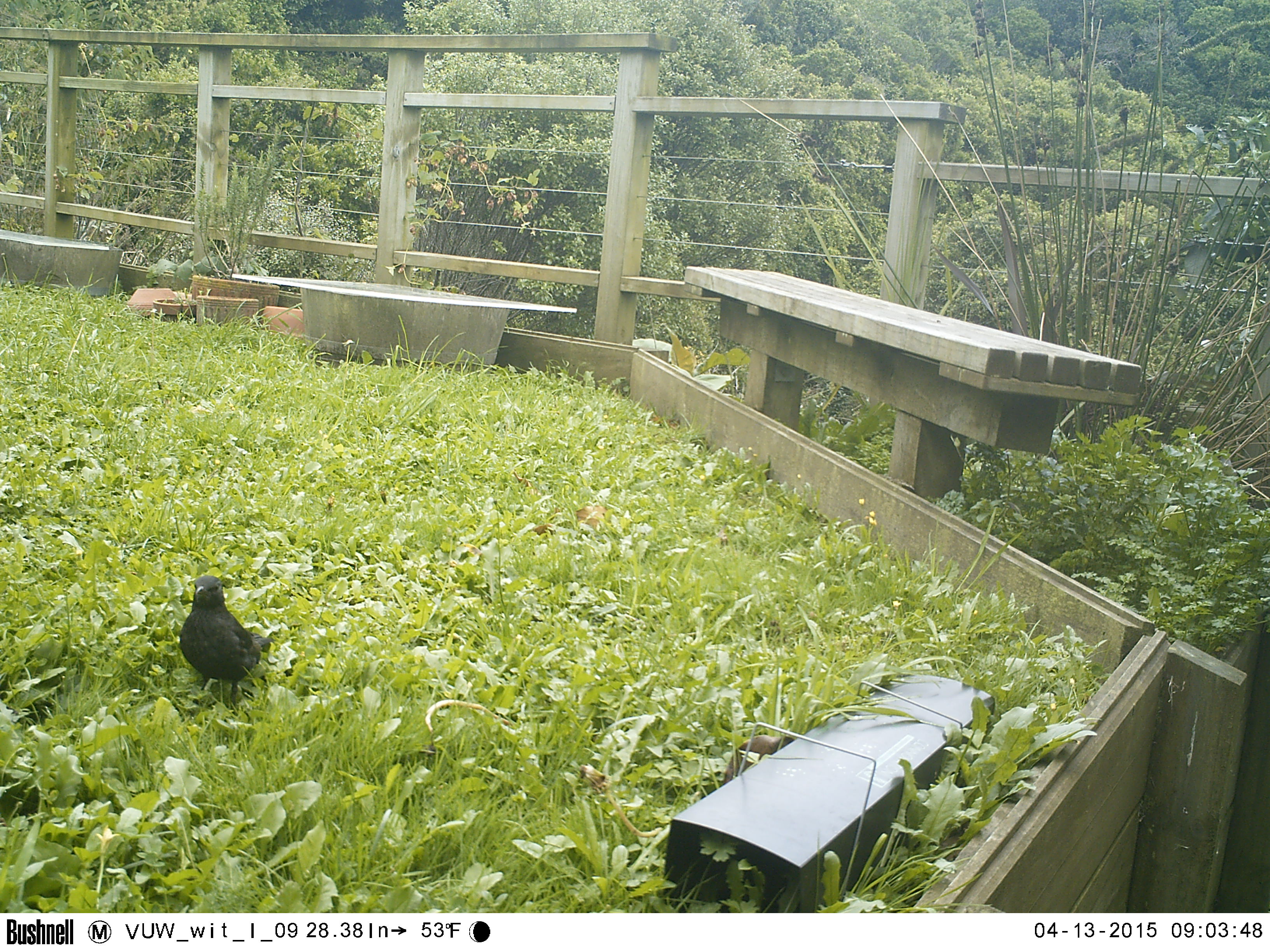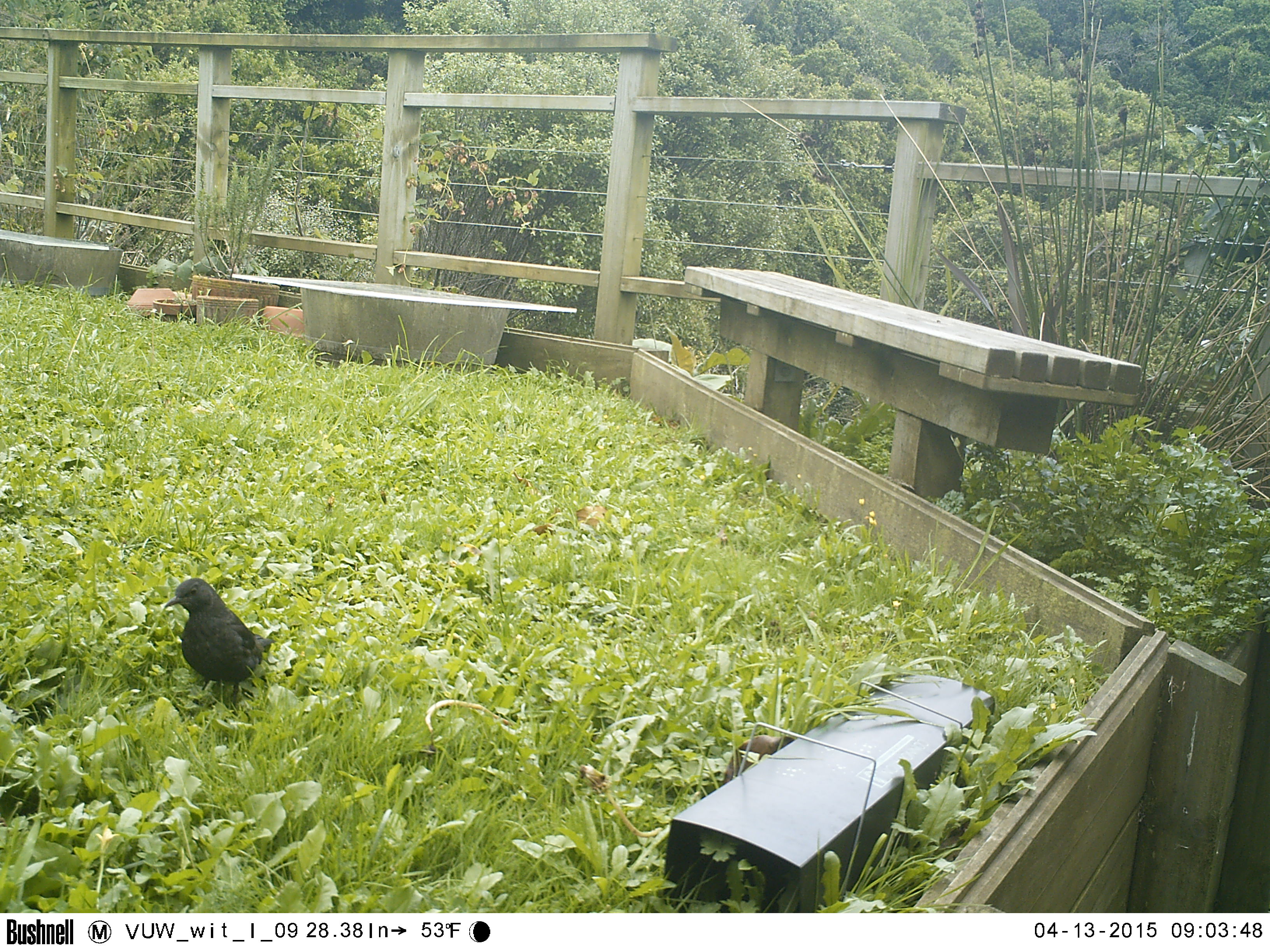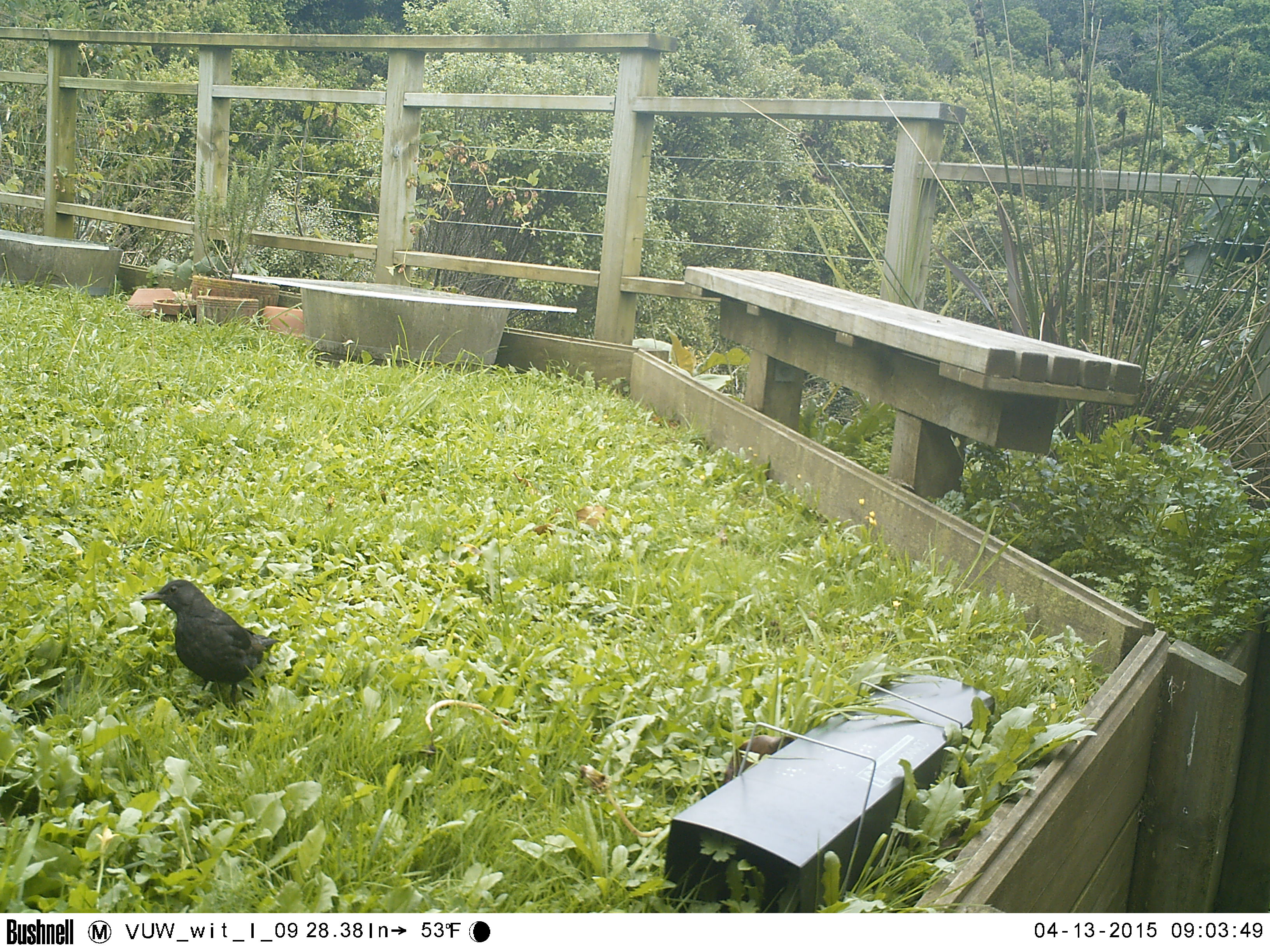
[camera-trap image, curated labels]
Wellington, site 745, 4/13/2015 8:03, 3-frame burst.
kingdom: Animalia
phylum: Chordata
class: Aves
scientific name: Aves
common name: bird